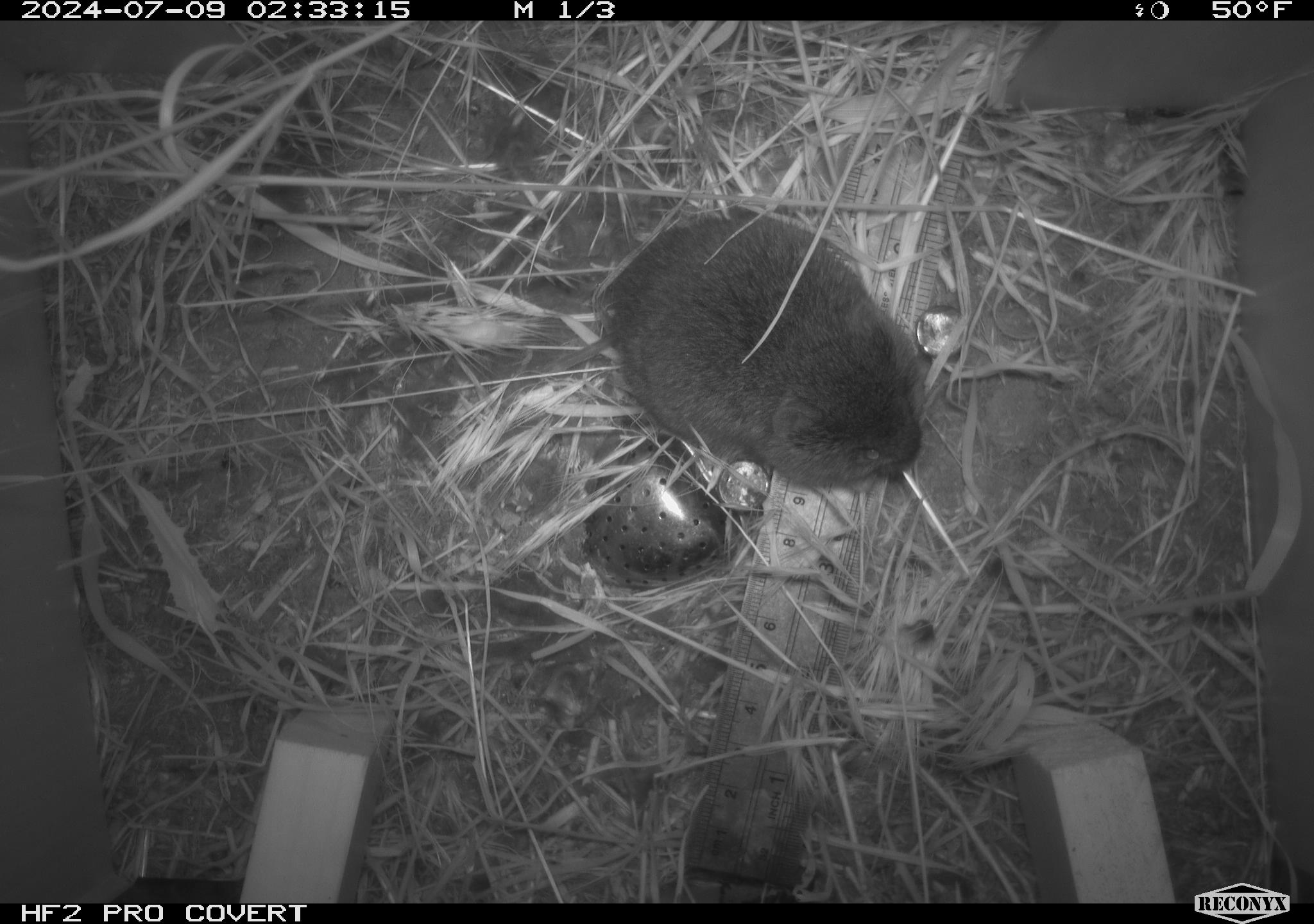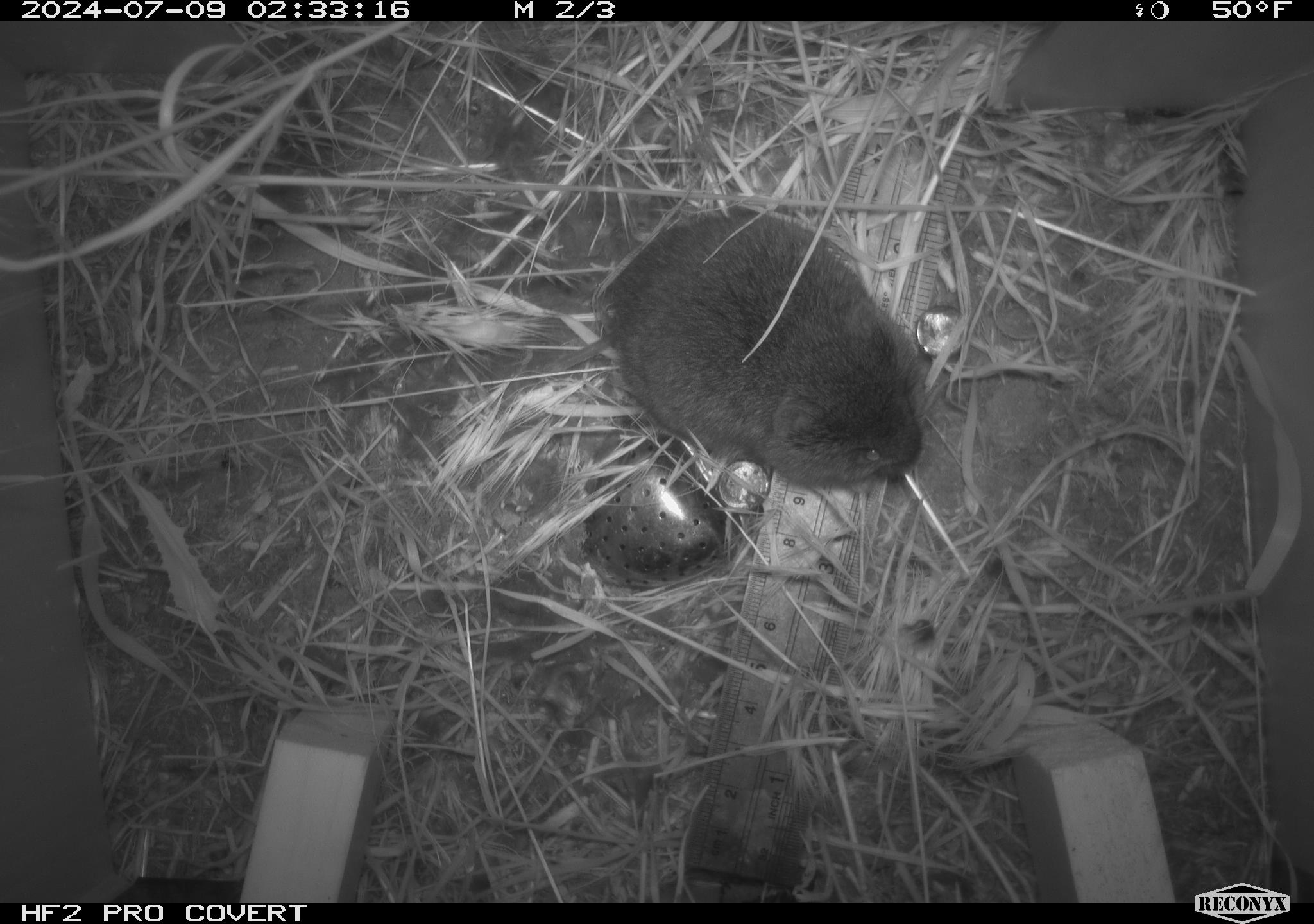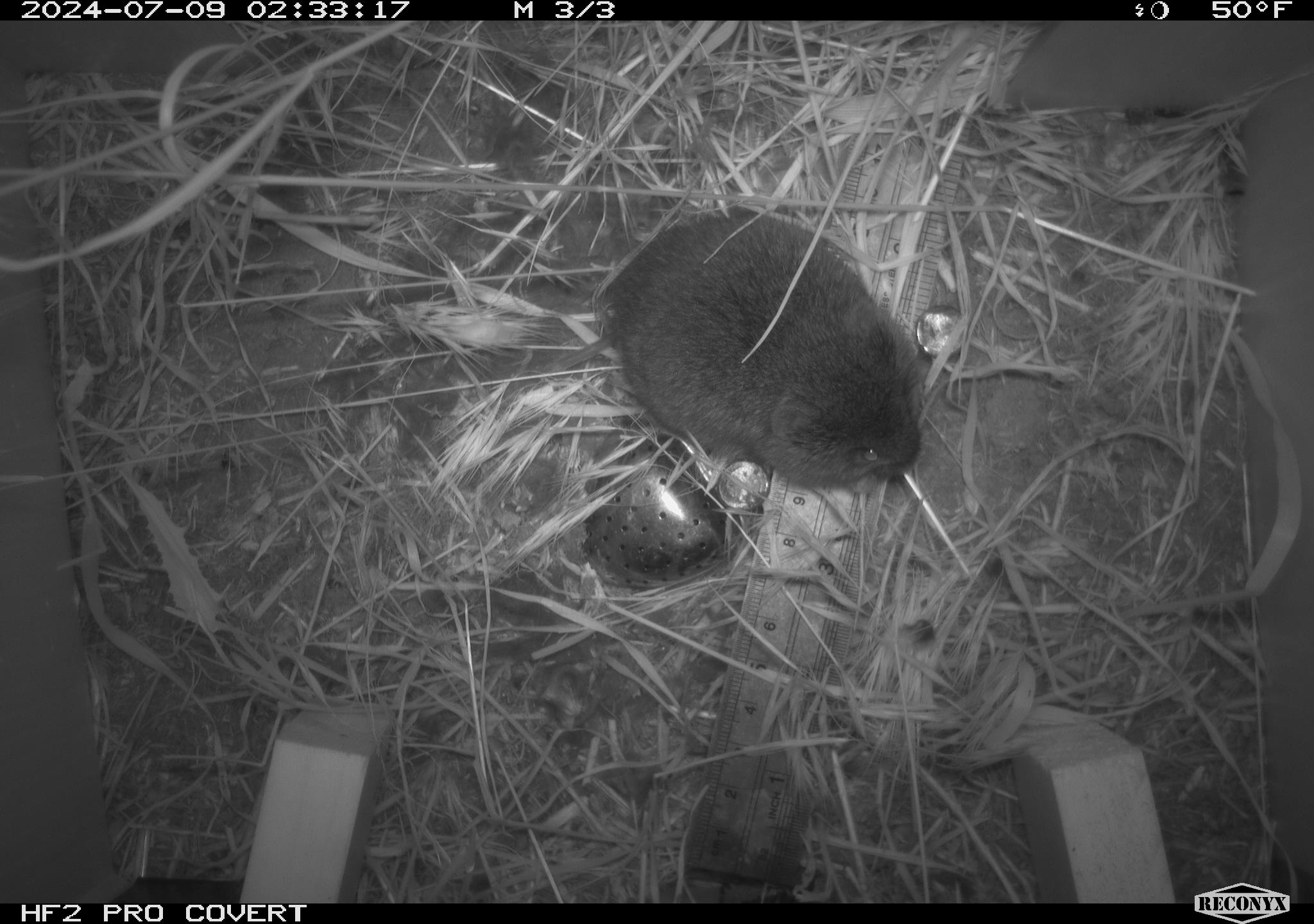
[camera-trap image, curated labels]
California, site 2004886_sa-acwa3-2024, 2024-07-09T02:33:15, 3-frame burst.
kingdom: Animalia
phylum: Chordata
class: Mammalia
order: Rodentia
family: Cricetidae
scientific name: Arvicolinae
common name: voles, lemmings, and muskrats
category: arvicolinae subfamily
Arvicolinae subfamily (voles, lemmings, and muskrats) (Arvicolinae).